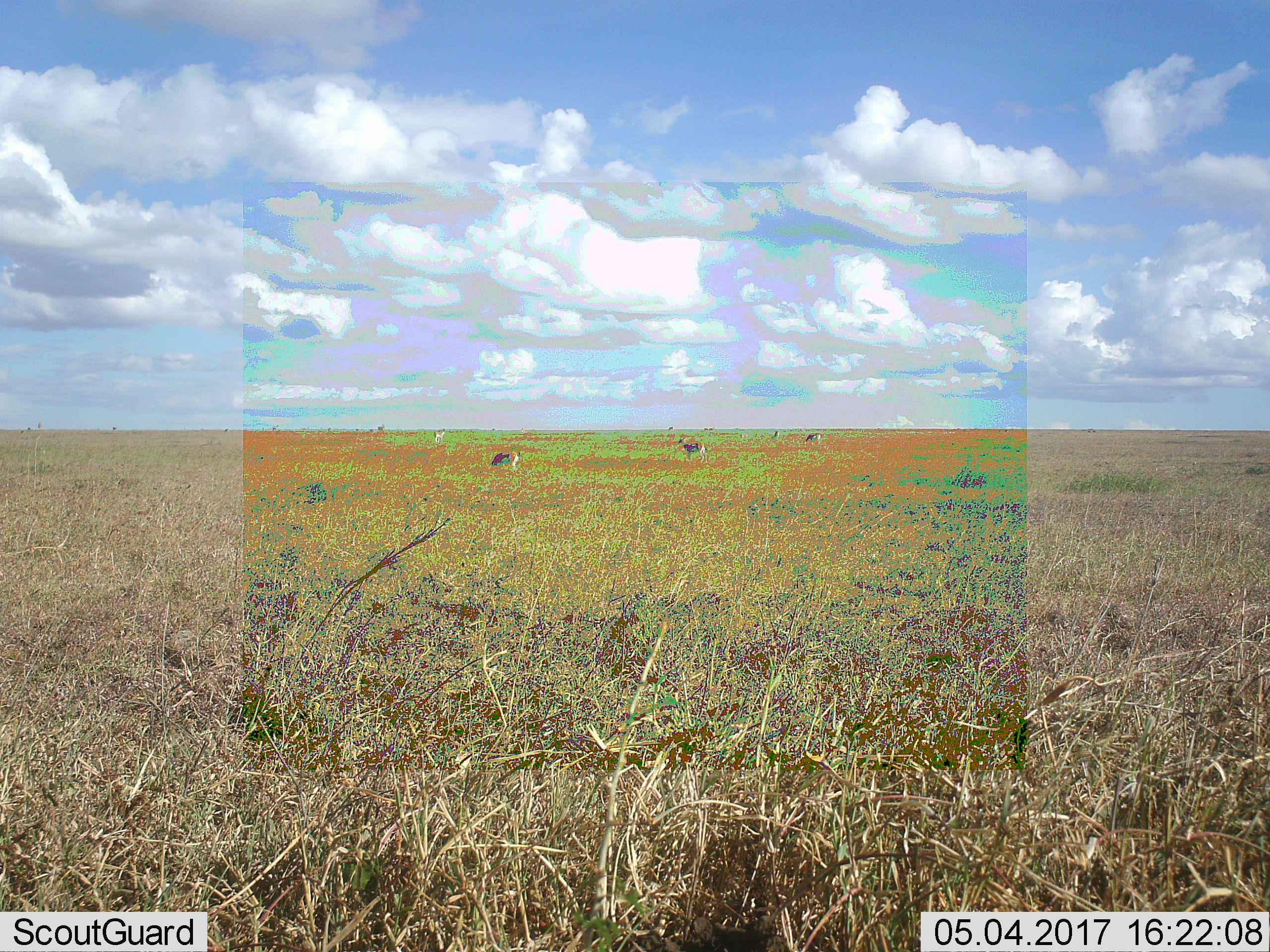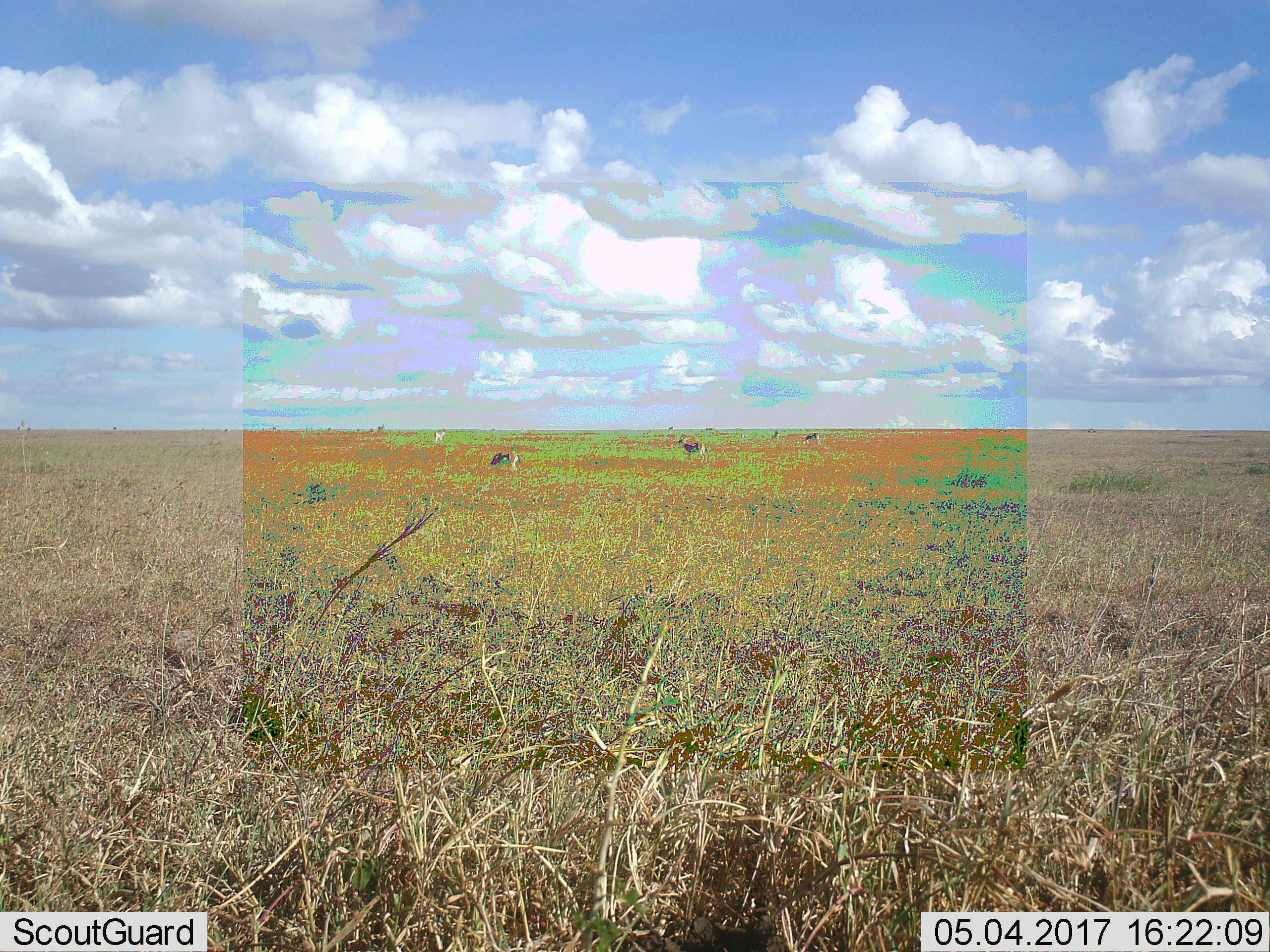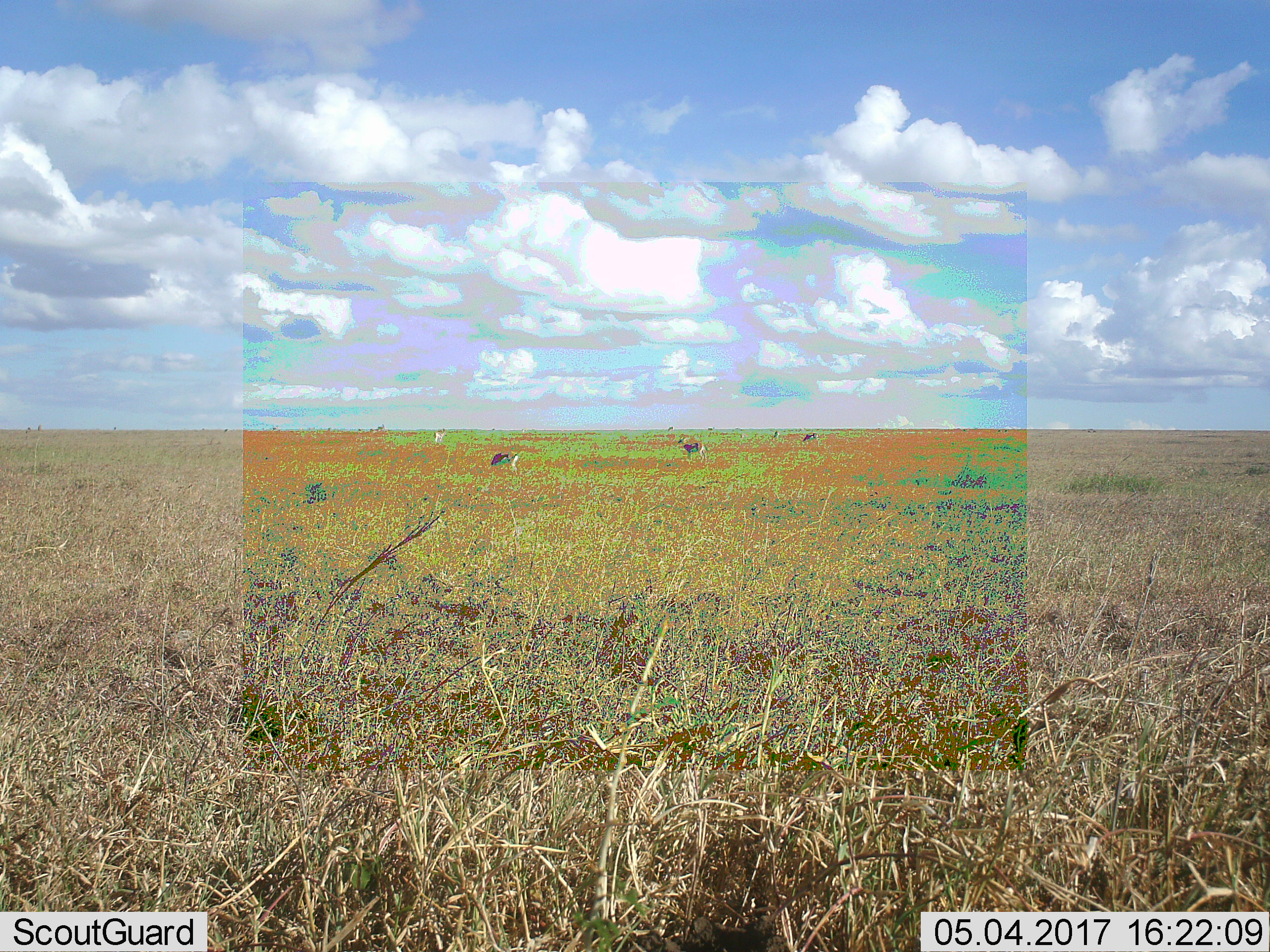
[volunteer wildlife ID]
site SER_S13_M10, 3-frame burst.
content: unidentified animal